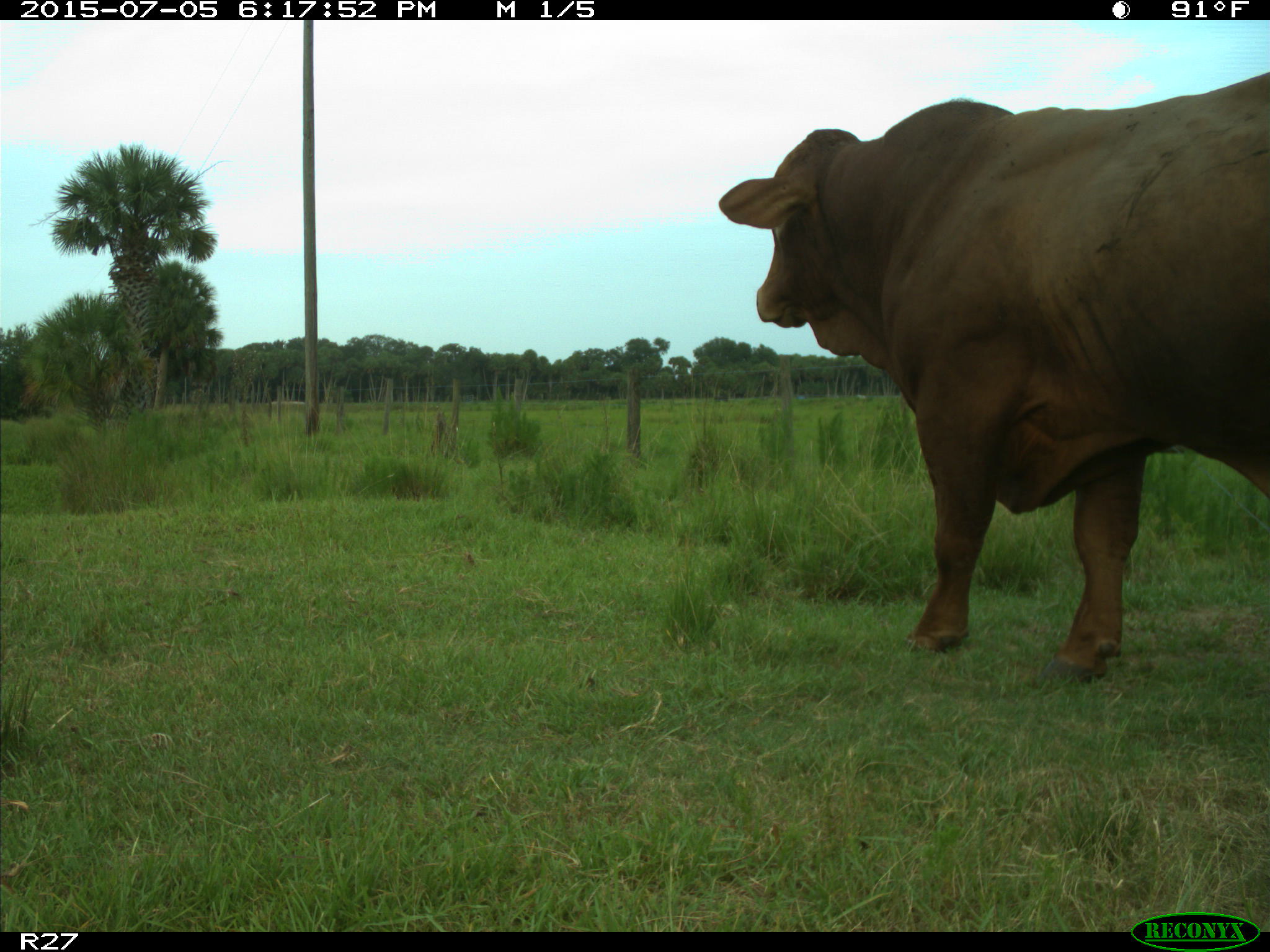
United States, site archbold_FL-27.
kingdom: Animalia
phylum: Chordata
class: Mammalia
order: Artiodactyla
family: Bovidae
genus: Bos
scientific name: Bos taurus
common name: domestic cow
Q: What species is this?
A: Bos taurus (domestic cow).